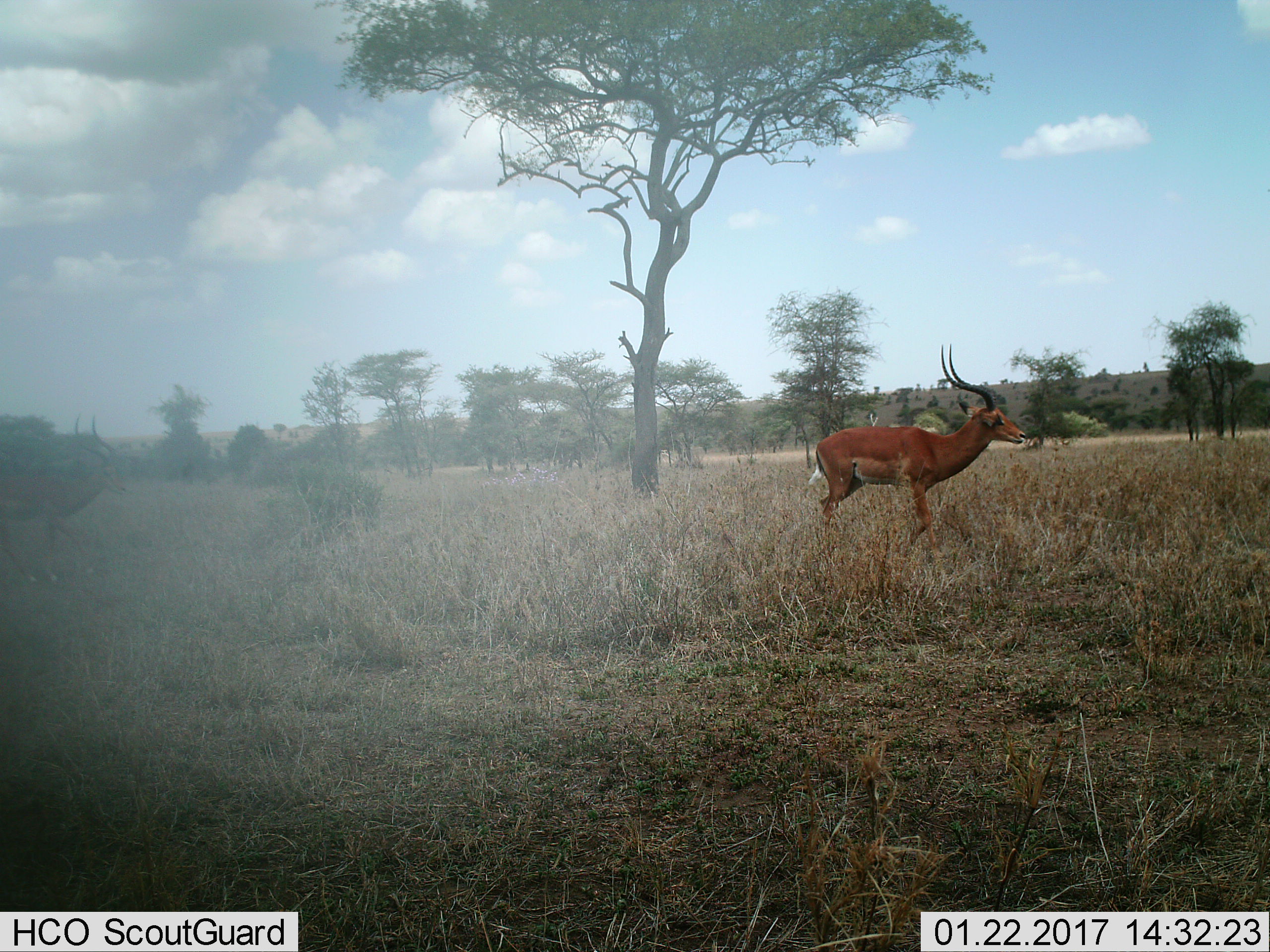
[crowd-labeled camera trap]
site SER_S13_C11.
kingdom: Animalia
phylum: Chordata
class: Mammalia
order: Artiodactyla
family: Bovidae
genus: Aepyceros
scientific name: Aepyceros melampus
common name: impala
Impala (Aepyceros melampus), count 2. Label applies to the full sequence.